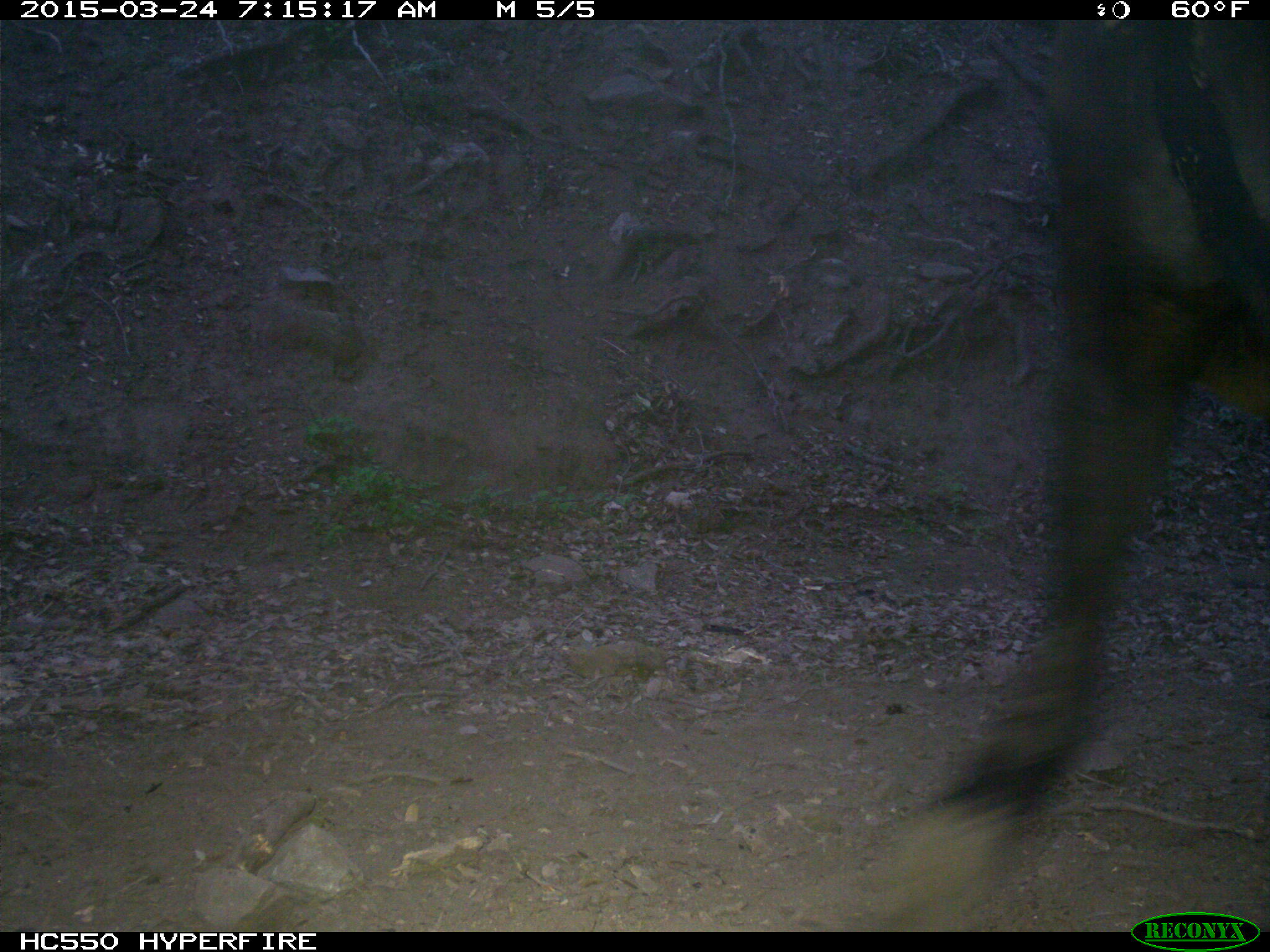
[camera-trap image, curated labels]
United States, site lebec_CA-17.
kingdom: Animalia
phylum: Chordata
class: Mammalia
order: Artiodactyla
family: Bovidae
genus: Bos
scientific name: Bos taurus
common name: domestic cow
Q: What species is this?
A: Bos taurus (domestic cow).